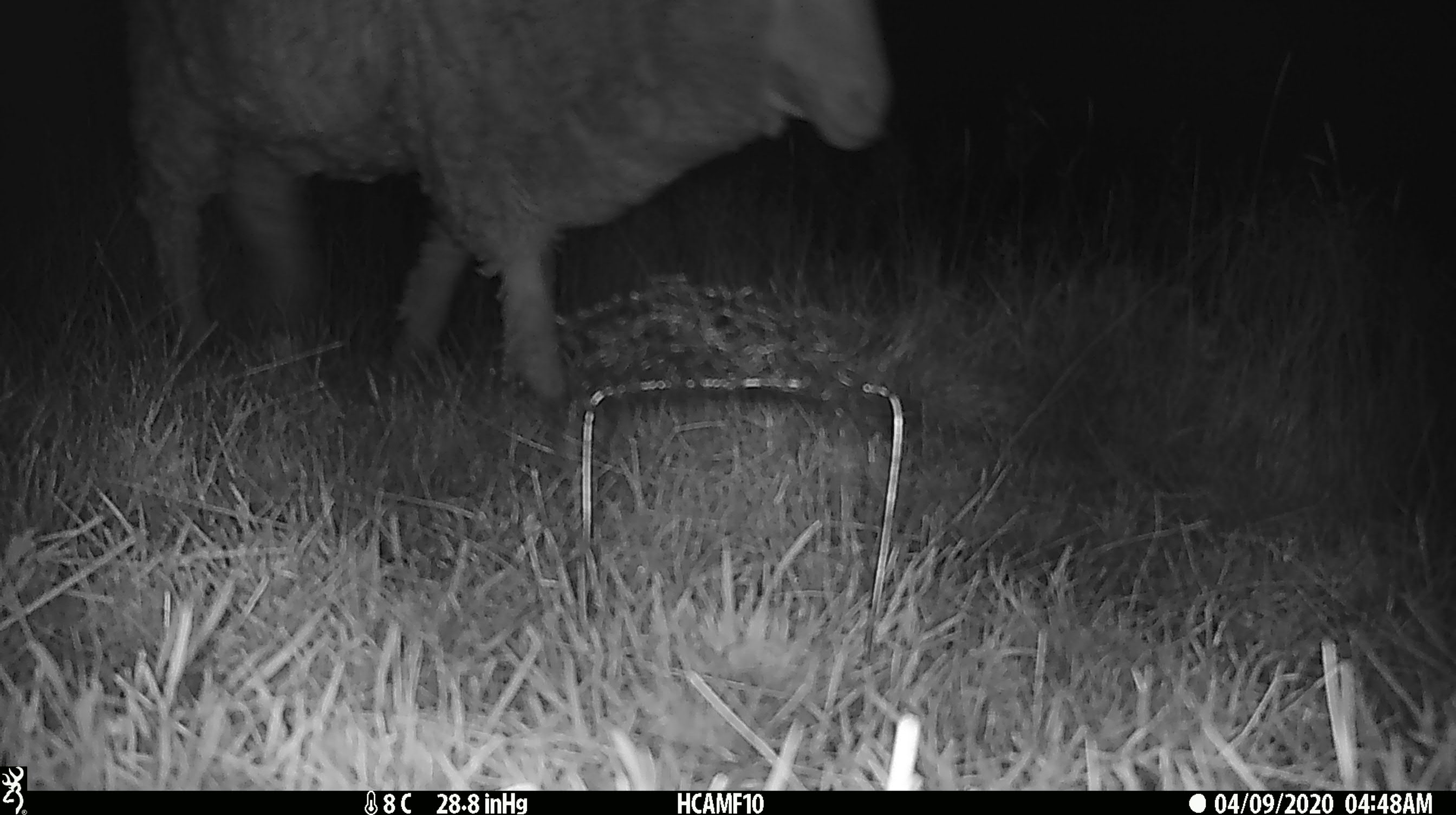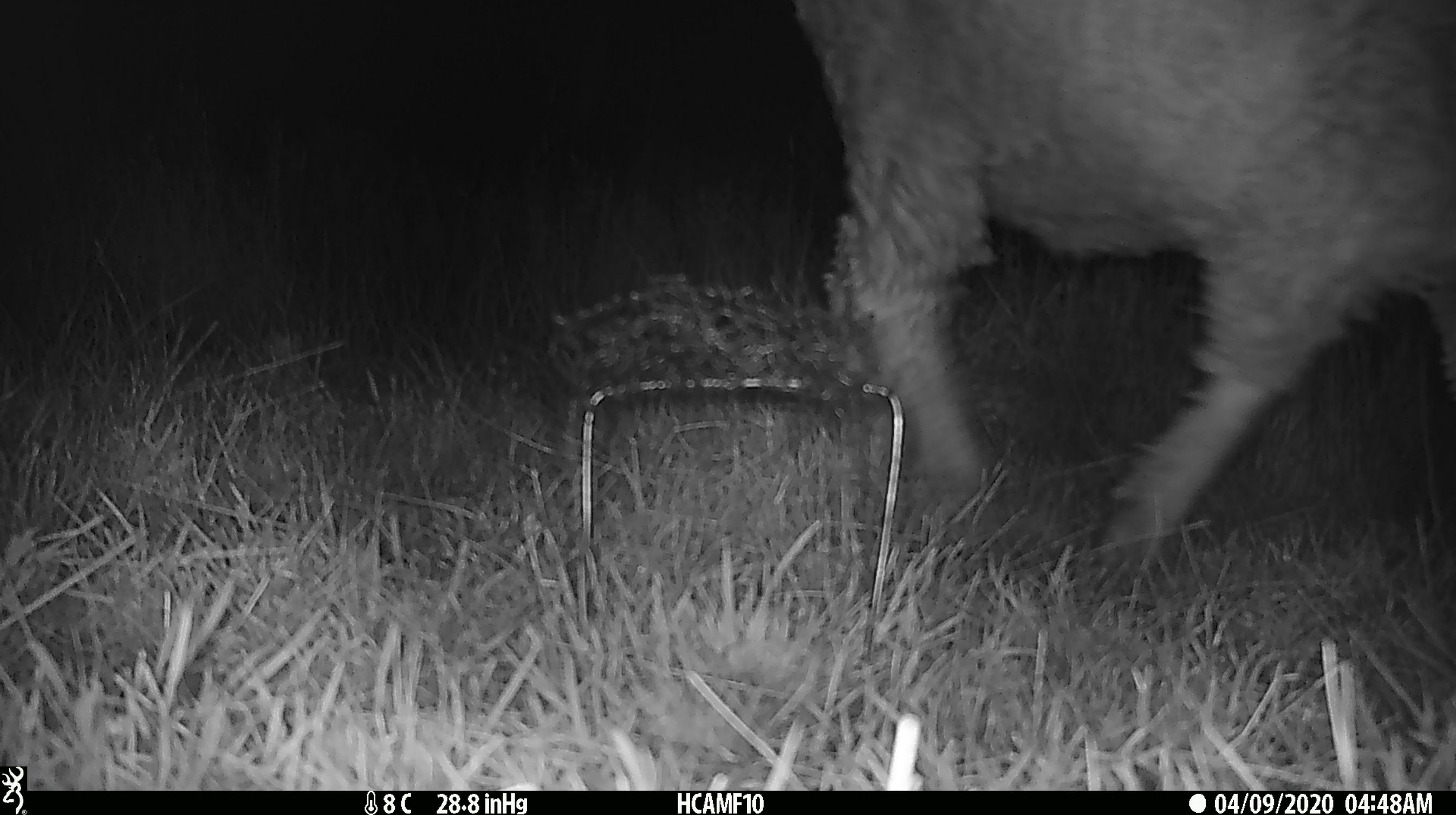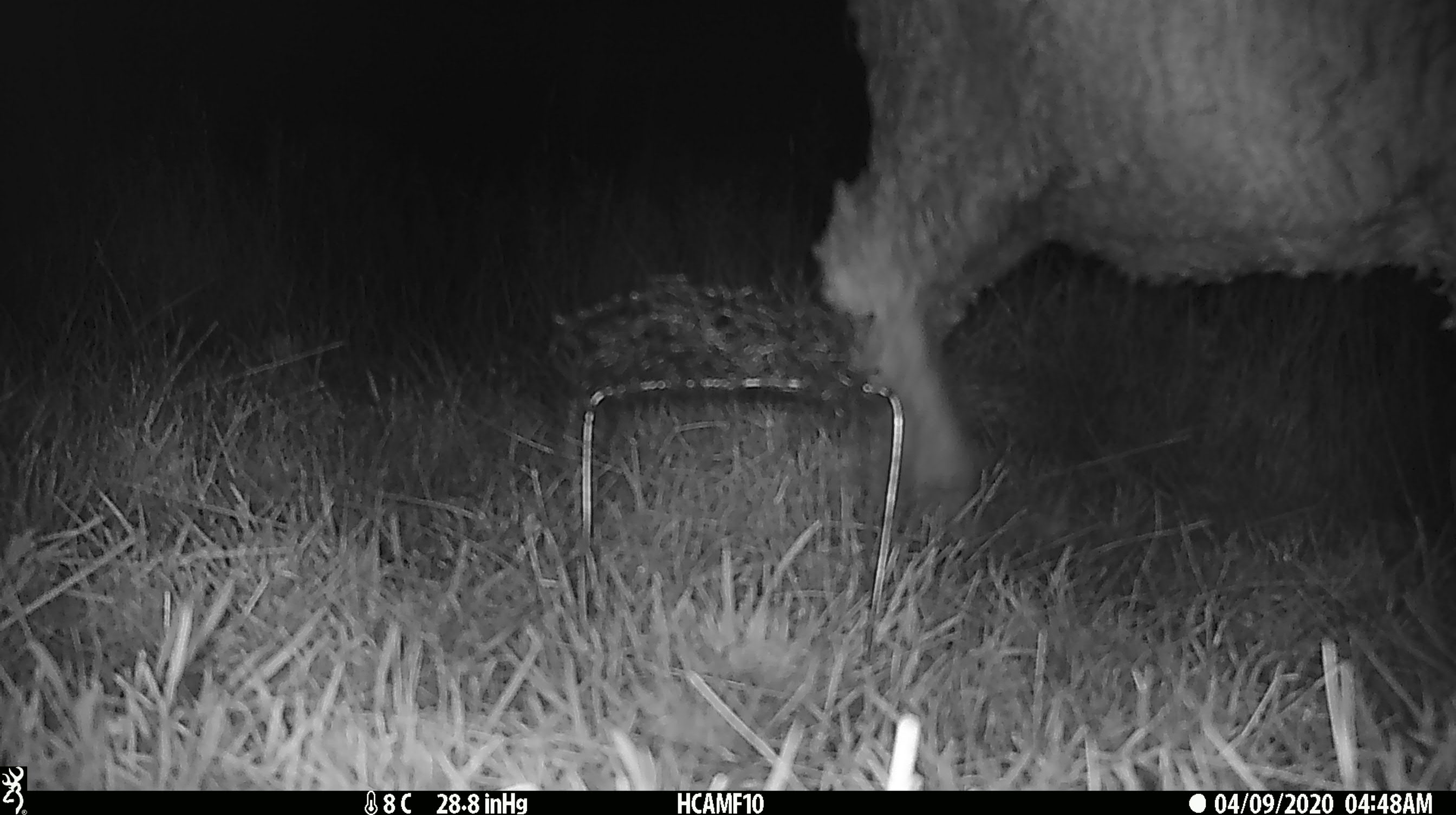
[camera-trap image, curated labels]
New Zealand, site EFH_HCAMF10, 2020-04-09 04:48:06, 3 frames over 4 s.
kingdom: Animalia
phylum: Chordata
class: Mammalia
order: Artiodactyla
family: Bovidae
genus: Ovis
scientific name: Ovis aries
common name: domestic sheep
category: sheep